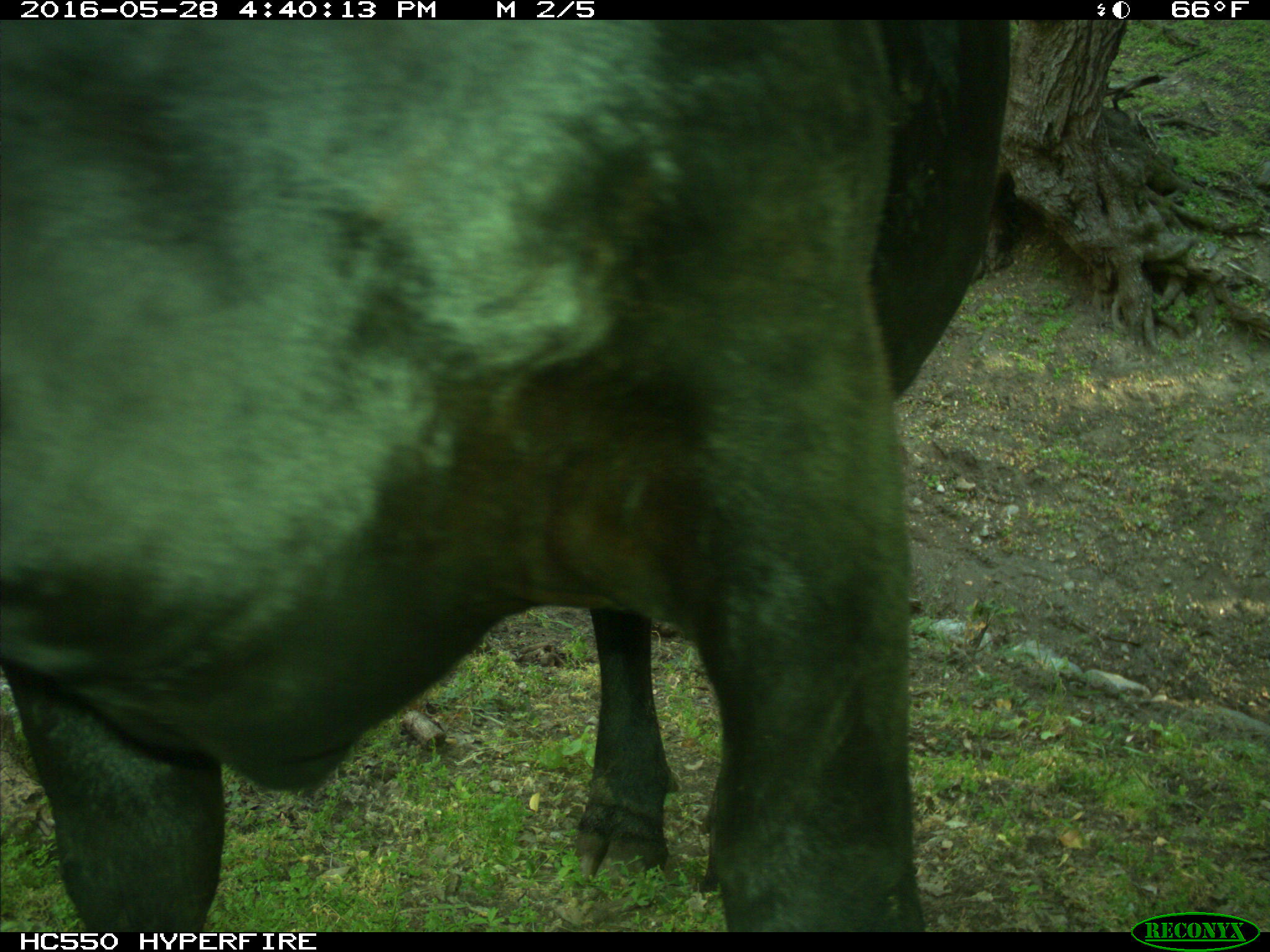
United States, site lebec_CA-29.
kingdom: Animalia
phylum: Chordata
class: Mammalia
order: Artiodactyla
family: Bovidae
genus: Bos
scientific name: Bos taurus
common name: domestic cow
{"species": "Bos taurus (domestic cow)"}